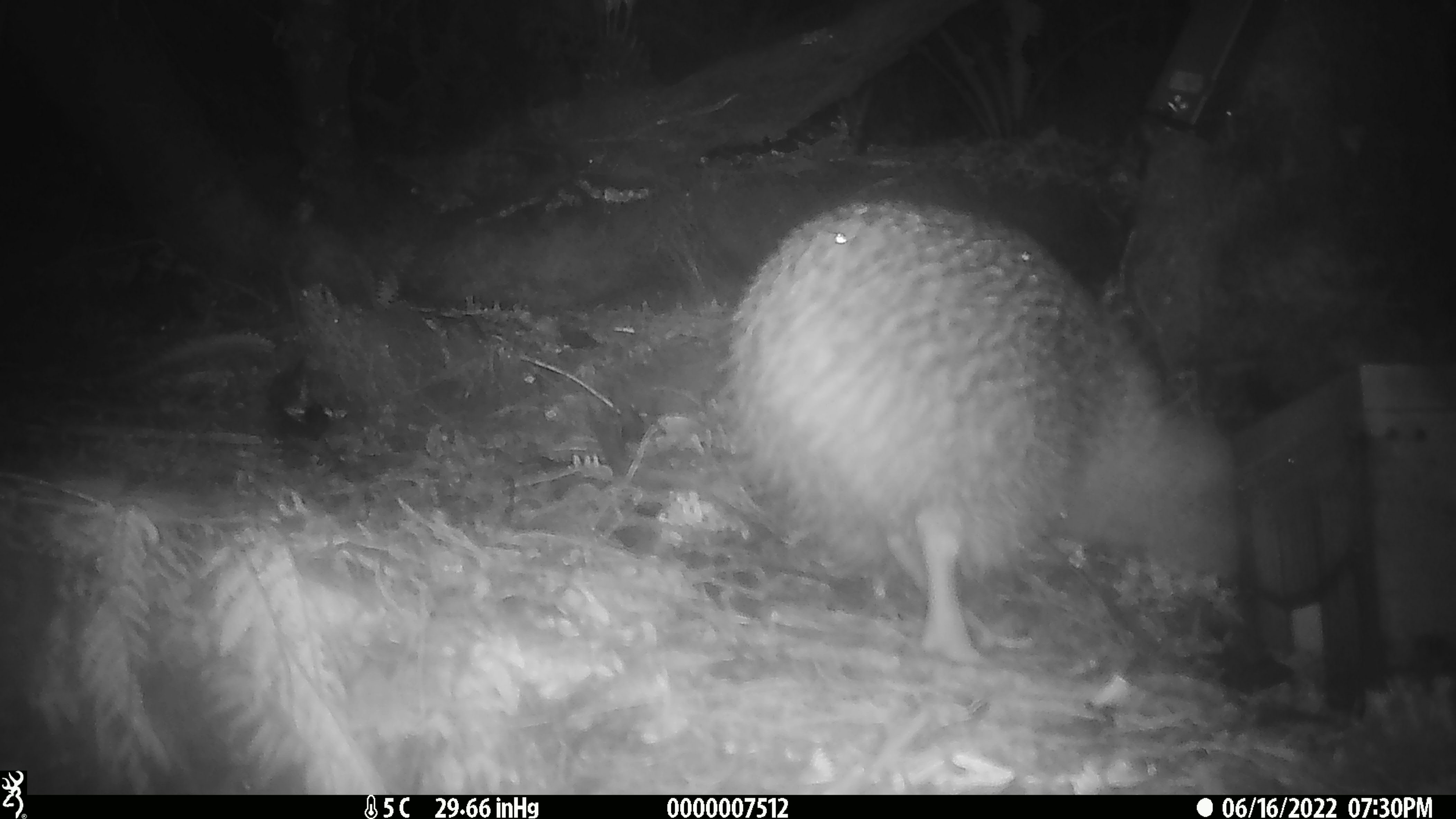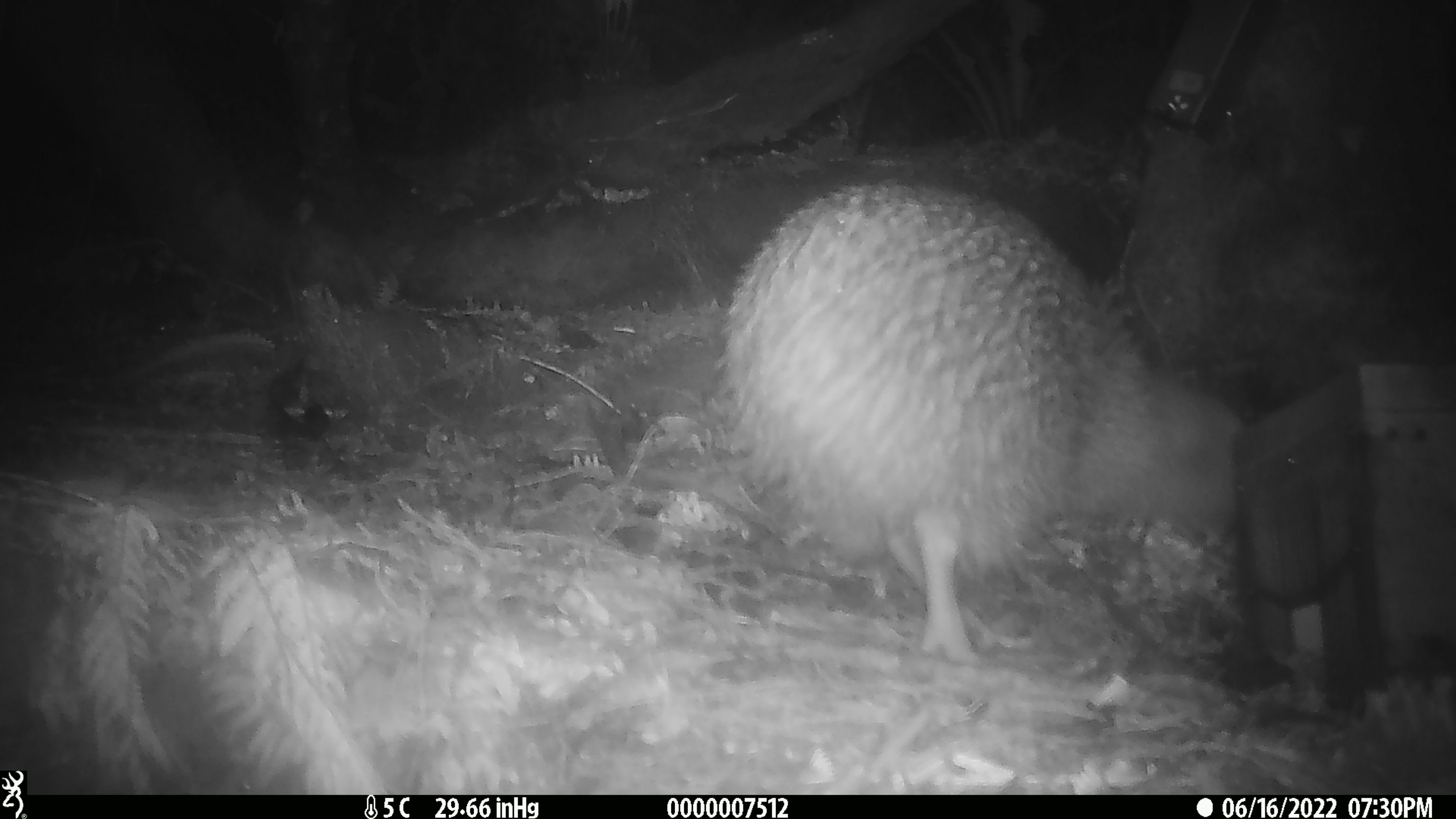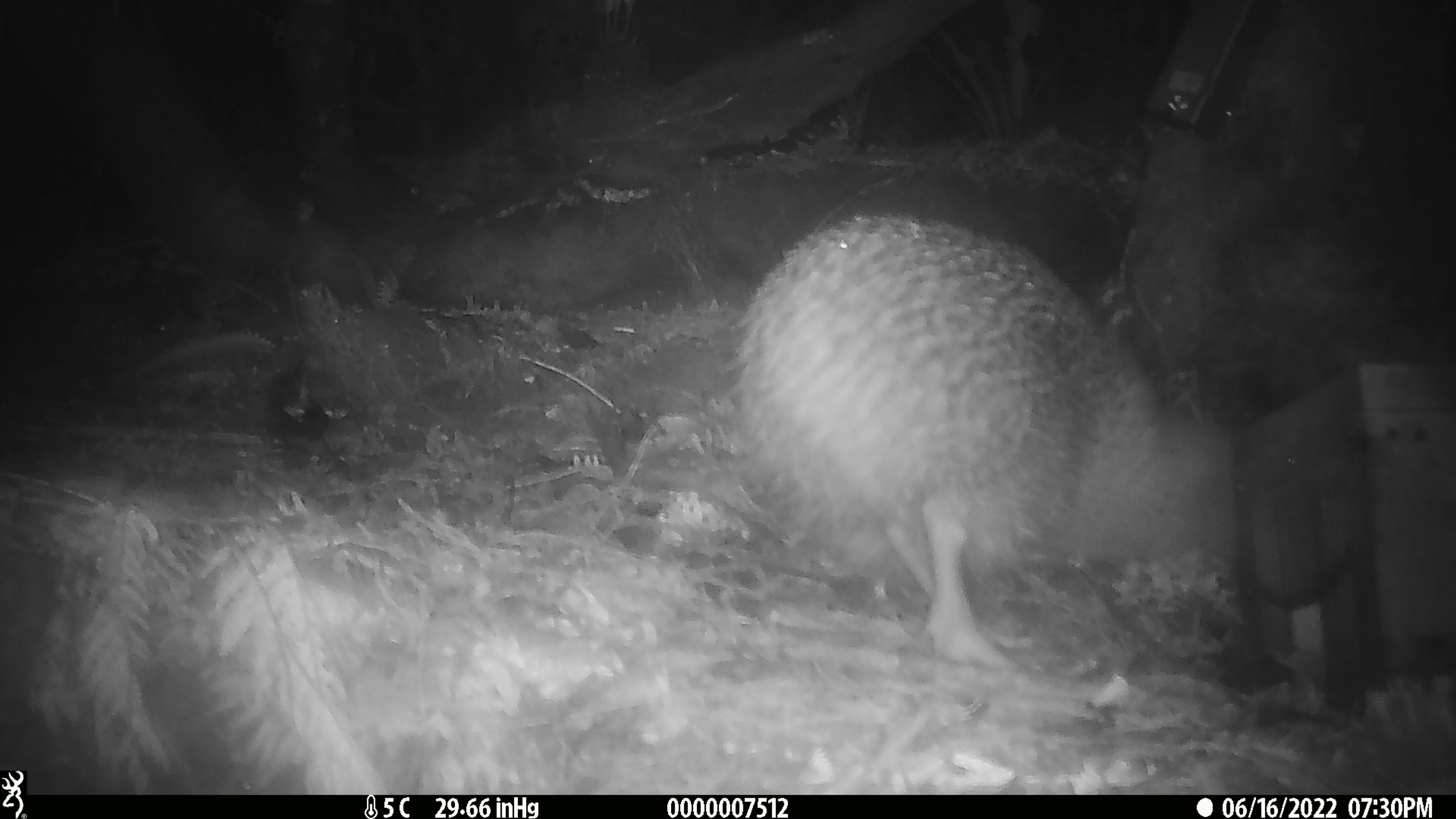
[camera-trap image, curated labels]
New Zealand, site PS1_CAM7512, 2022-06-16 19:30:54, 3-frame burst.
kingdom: Animalia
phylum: Chordata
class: Aves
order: Apterygiformes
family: Apterygidae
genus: Apteryx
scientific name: Apteryx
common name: kiwi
Kiwi (Apteryx).